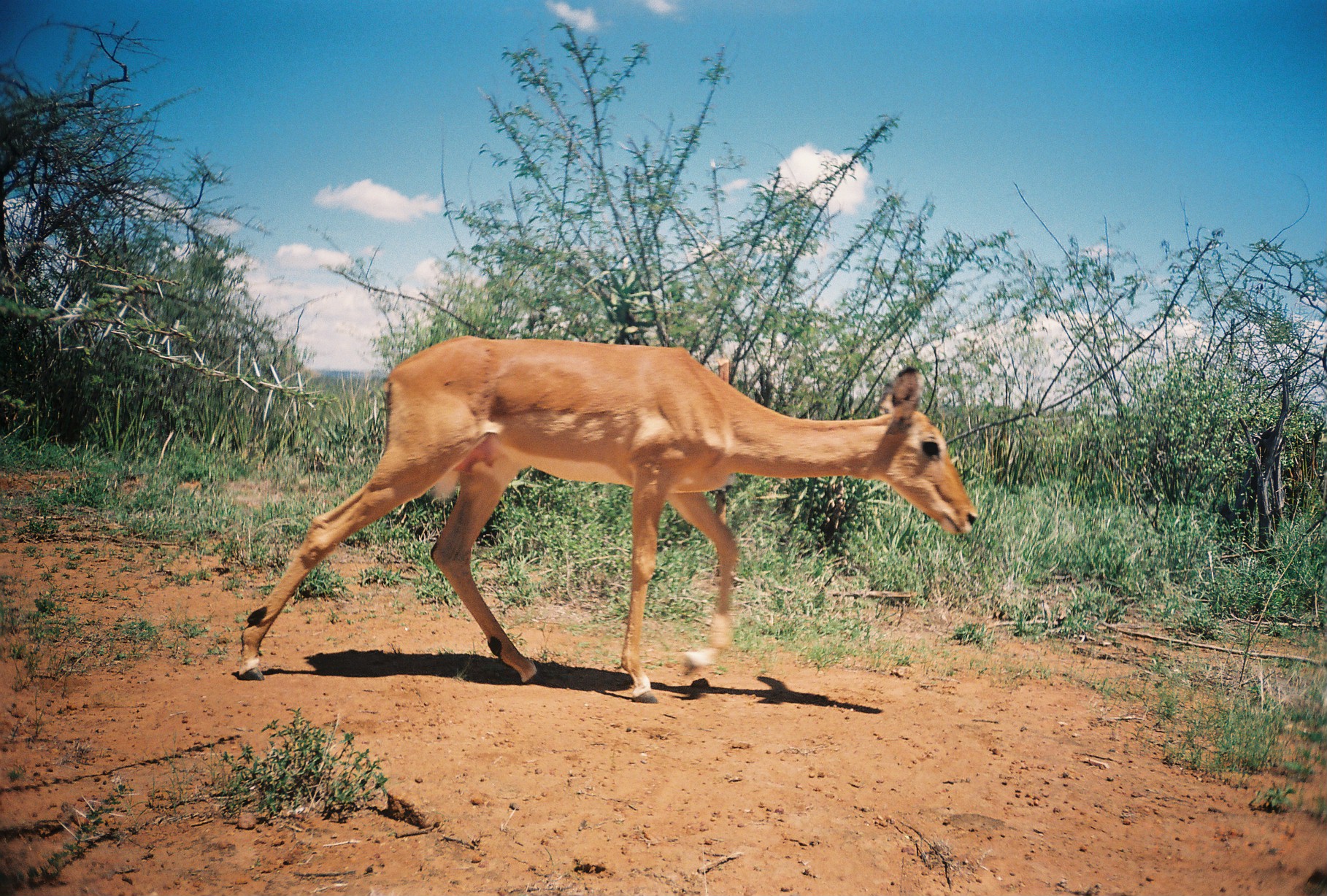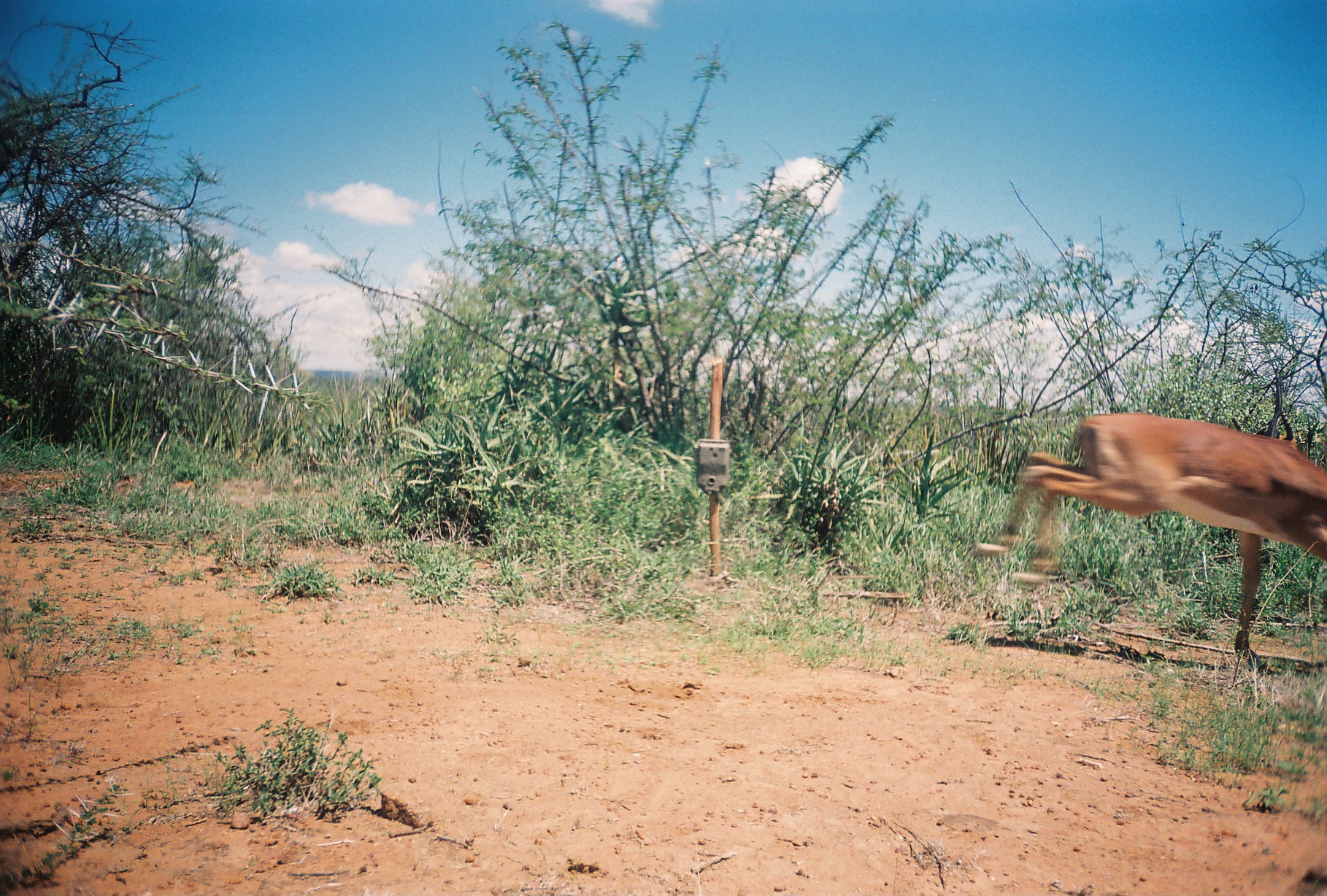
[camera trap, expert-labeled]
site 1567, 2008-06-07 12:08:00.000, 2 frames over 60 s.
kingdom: Animalia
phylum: Chordata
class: Mammalia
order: Artiodactyla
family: Bovidae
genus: Aepyceros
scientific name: Aepyceros melampus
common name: impala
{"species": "Aepyceros melampus (impala)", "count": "1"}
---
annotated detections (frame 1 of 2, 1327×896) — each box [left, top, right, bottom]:
aepyceros melampus: [235, 334, 979, 703]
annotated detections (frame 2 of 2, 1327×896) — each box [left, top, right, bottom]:
aepyceros melampus: [970, 410, 1323, 674]